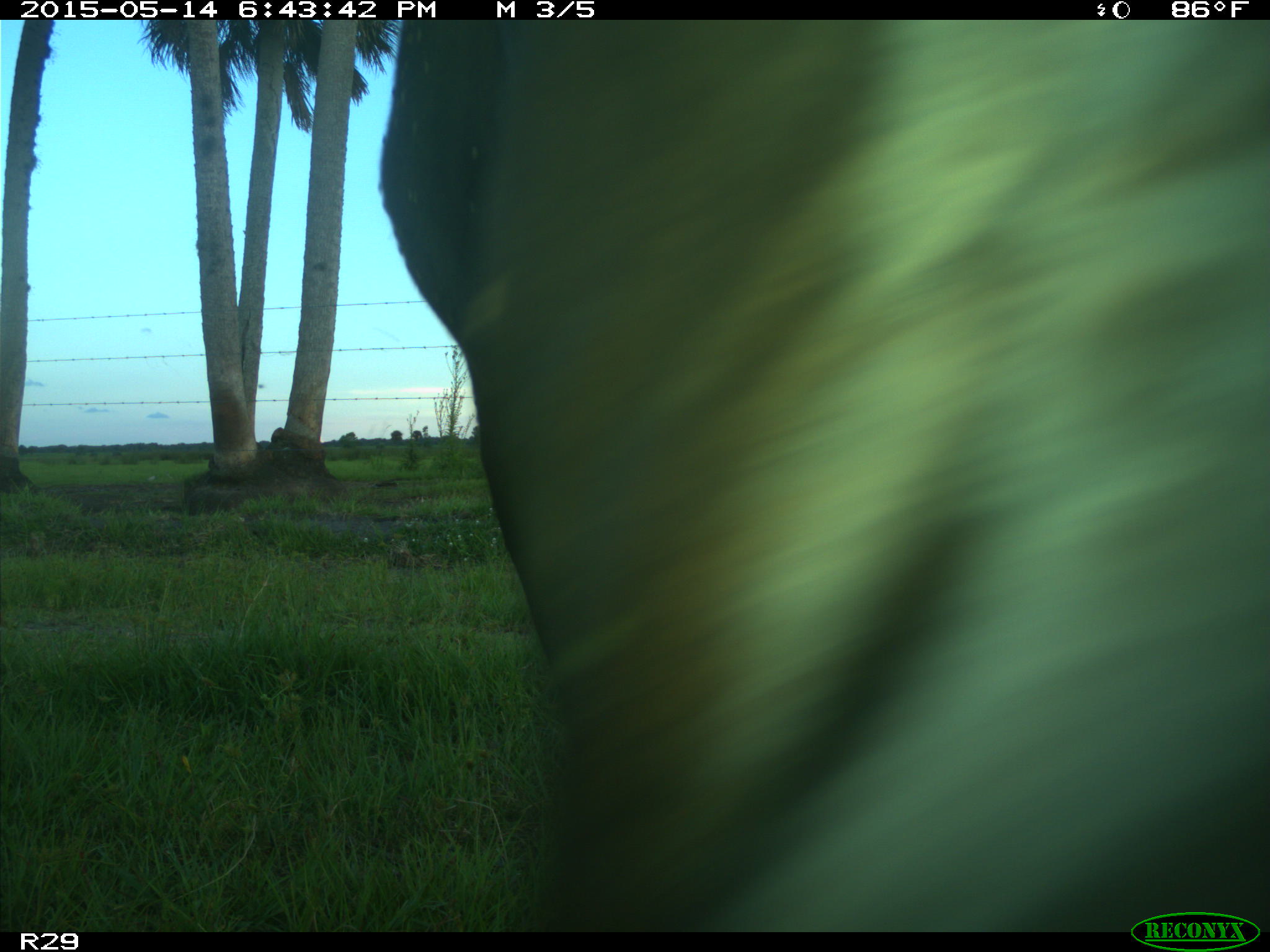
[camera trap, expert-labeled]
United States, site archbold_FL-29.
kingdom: Animalia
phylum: Chordata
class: Mammalia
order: Artiodactyla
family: Bovidae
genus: Bos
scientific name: Bos taurus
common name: domestic cow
Bos taurus (domestic cow).